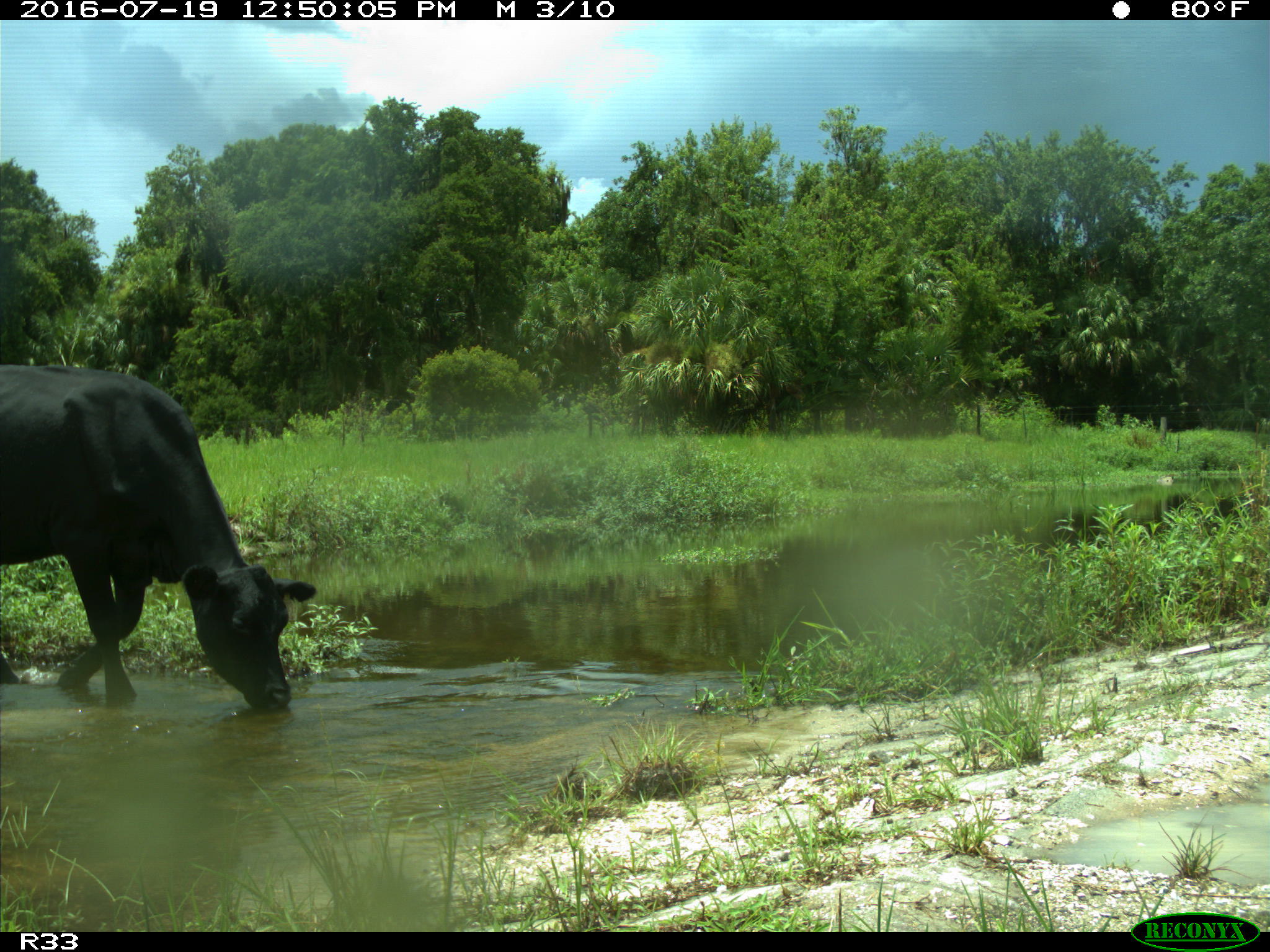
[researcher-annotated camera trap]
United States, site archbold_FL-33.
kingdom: Animalia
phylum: Chordata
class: Mammalia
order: Artiodactyla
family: Bovidae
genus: Bos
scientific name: Bos taurus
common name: domestic cow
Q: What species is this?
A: Bos taurus (domestic cow).